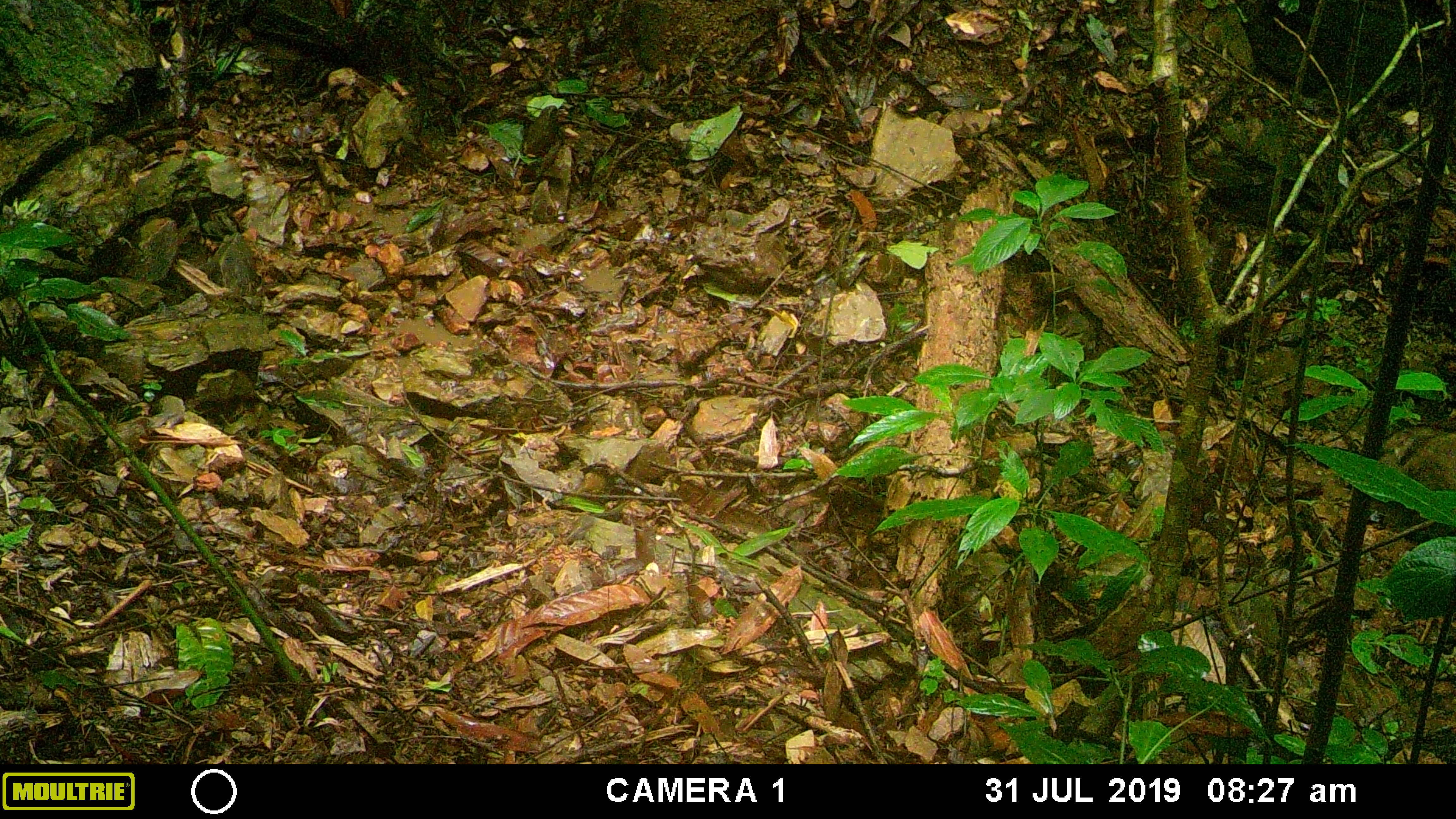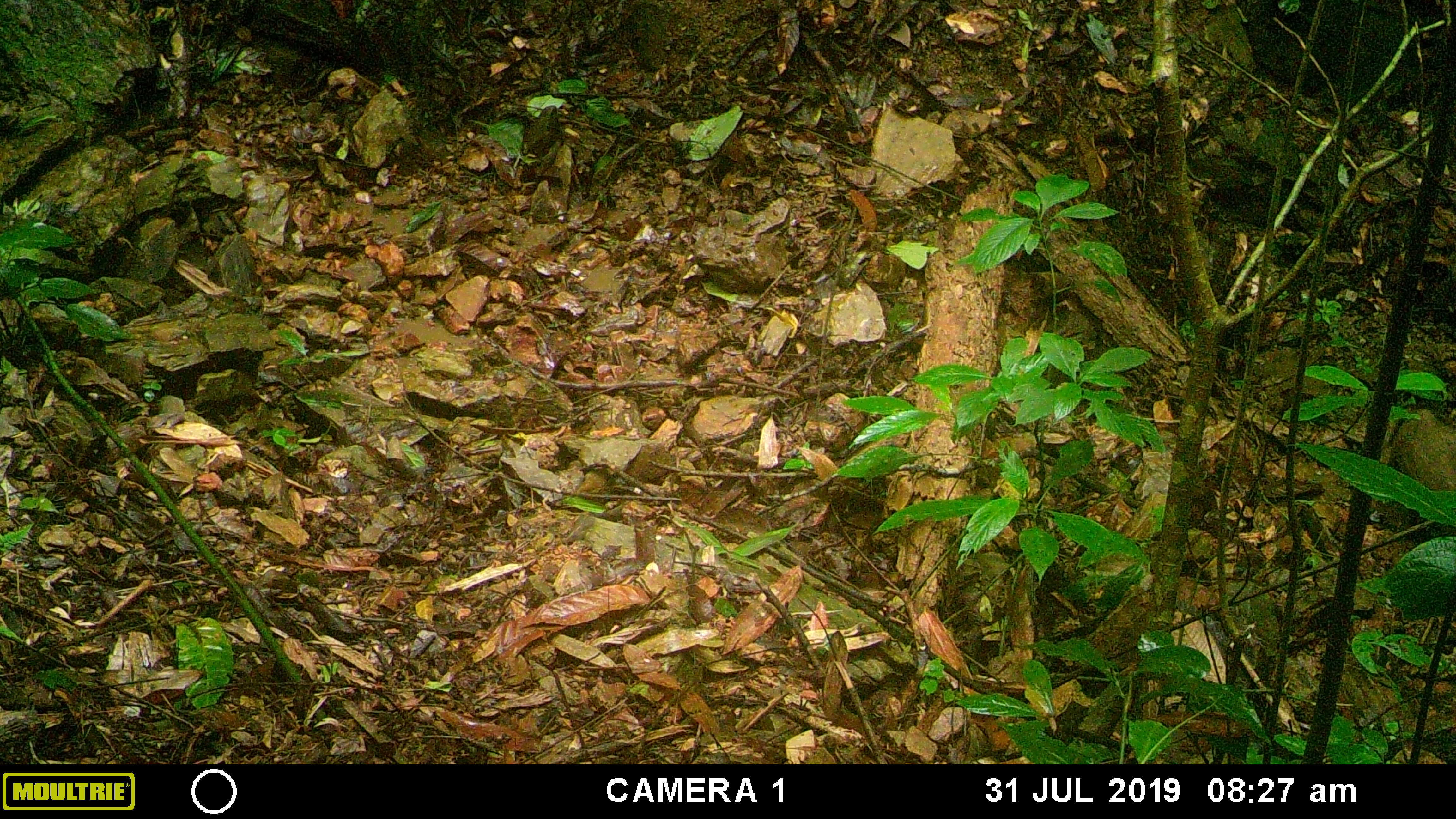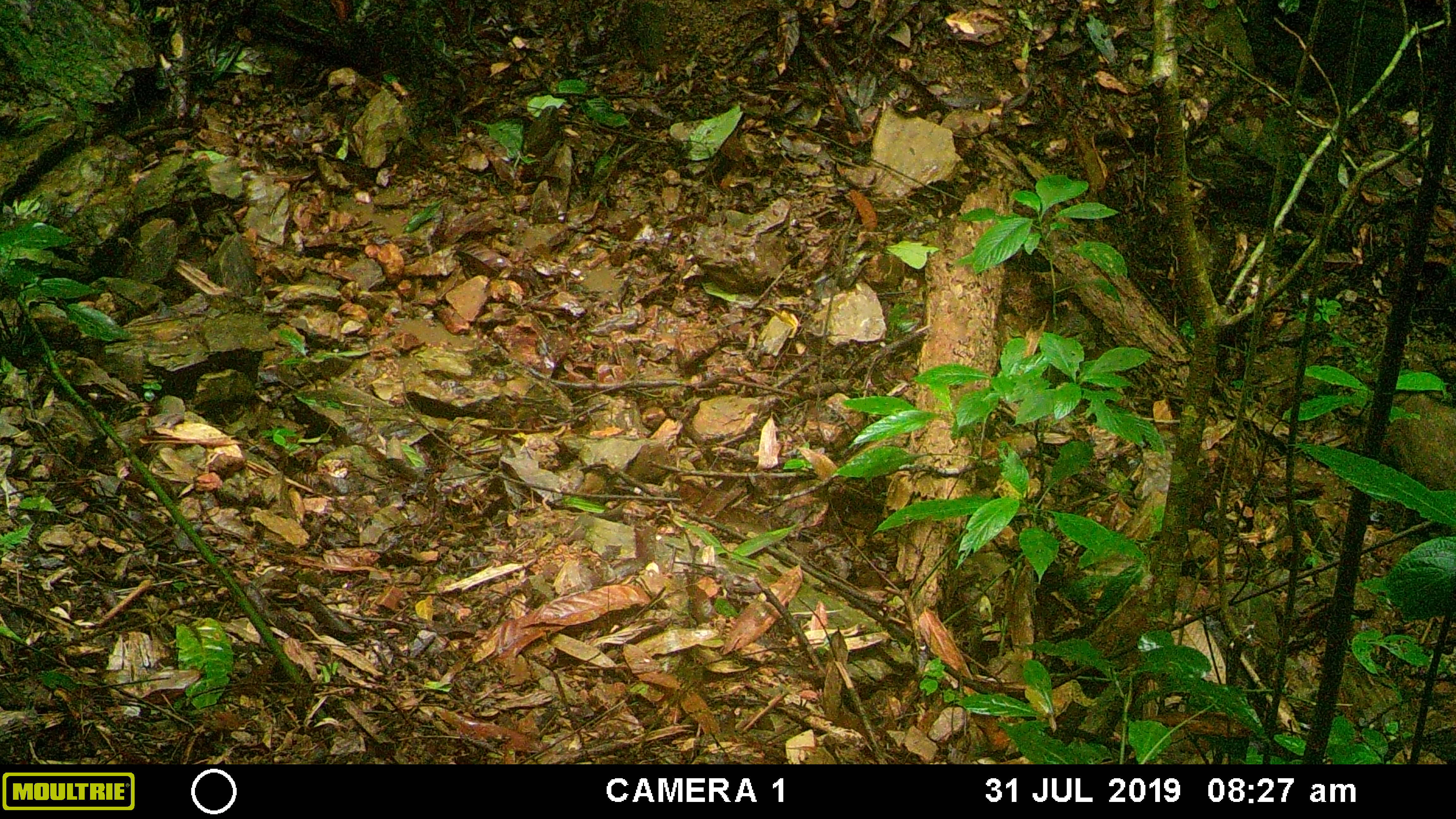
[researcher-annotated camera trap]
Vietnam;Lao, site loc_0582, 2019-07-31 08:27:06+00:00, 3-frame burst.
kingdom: Animalia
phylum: Chordata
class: Mammalia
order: Artiodactyla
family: Suidae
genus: Sus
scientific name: Sus scrofa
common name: eurasian wild pig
Eurasian wild pig (Sus scrofa). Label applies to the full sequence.